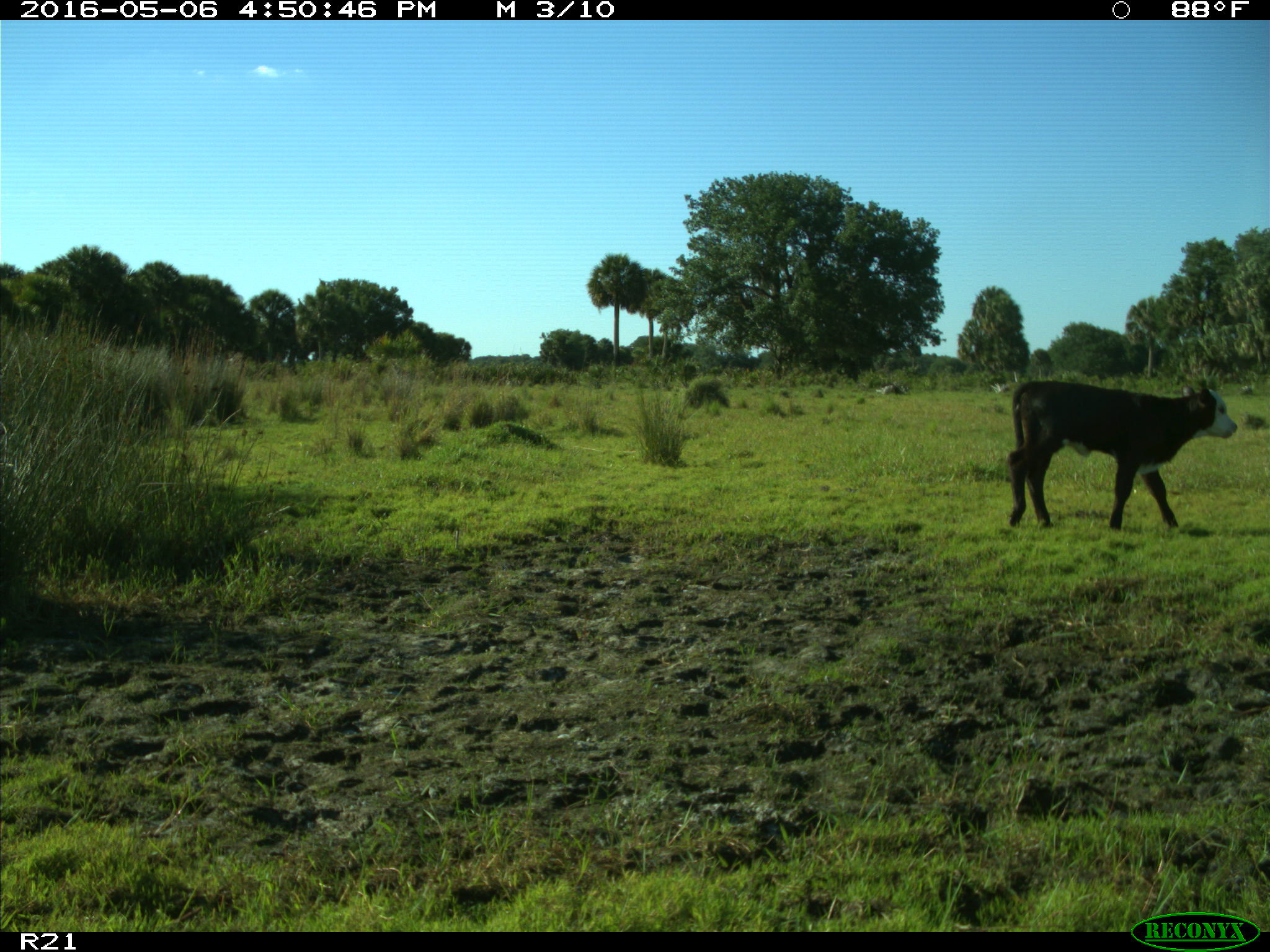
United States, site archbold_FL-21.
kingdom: Animalia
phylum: Chordata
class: Mammalia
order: Artiodactyla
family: Bovidae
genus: Bos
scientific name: Bos taurus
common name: domestic cow